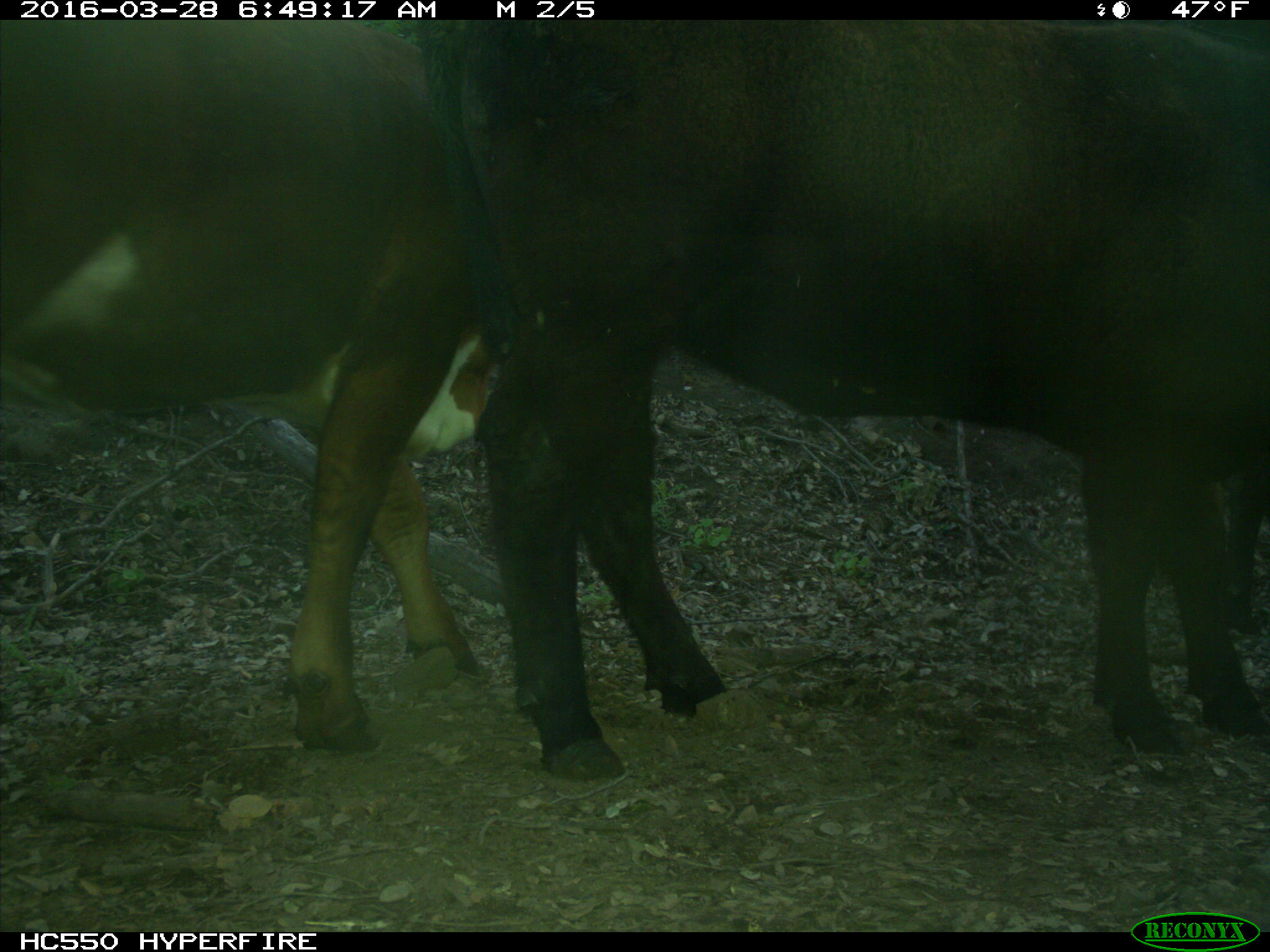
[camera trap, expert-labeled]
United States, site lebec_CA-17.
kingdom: Animalia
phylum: Chordata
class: Mammalia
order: Artiodactyla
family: Bovidae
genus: Bos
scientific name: Bos taurus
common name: domestic cow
Bos taurus (domestic cow).